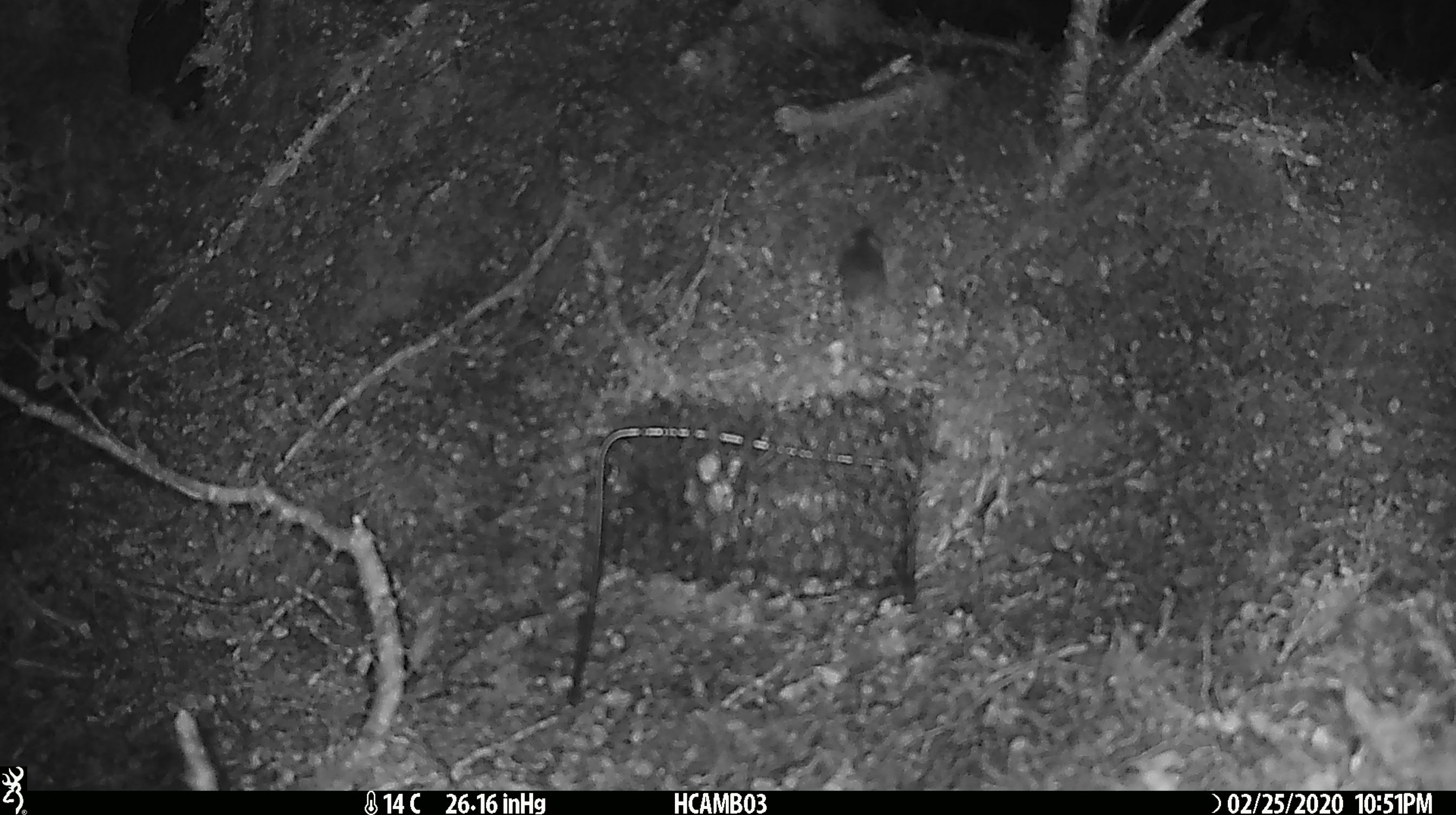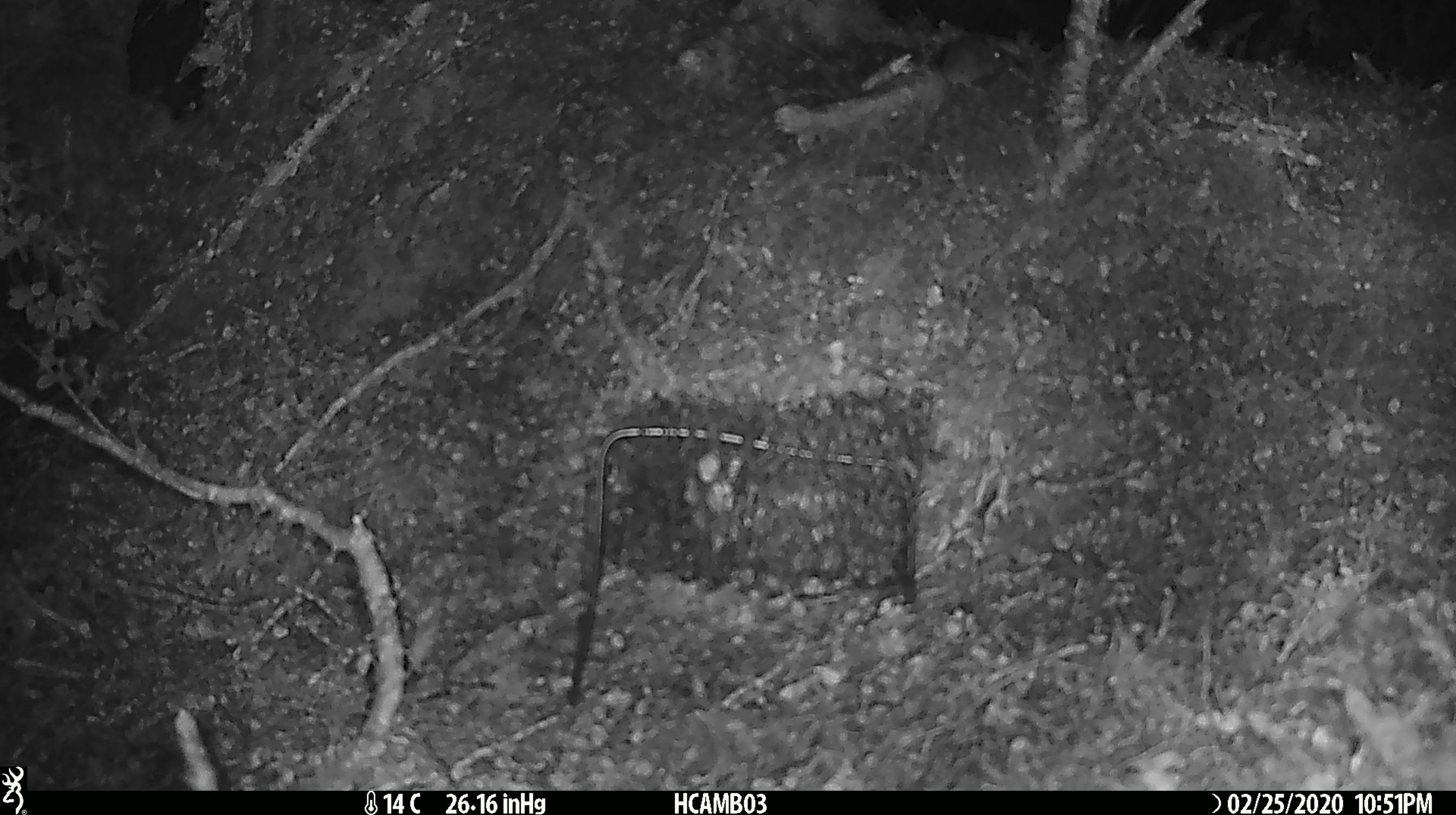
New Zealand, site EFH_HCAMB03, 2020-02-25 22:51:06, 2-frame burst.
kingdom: Animalia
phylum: Chordata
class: Mammalia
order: Rodentia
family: Muridae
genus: Mus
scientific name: Mus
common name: mouse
Mouse (Mus).